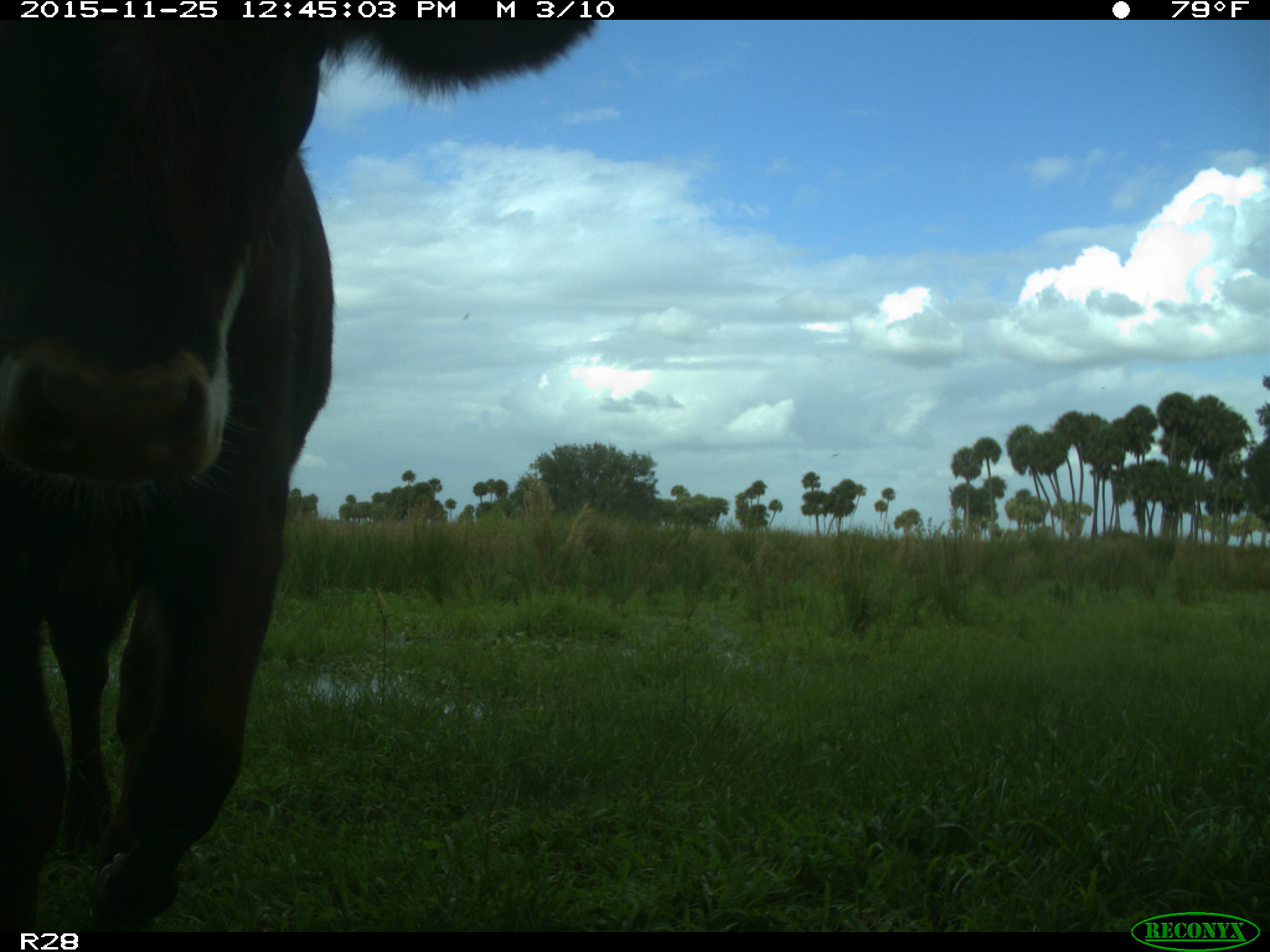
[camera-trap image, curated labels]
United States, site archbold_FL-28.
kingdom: Animalia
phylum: Chordata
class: Mammalia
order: Artiodactyla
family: Bovidae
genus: Bos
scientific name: Bos taurus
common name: domestic cow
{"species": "Bos taurus (domestic cow)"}